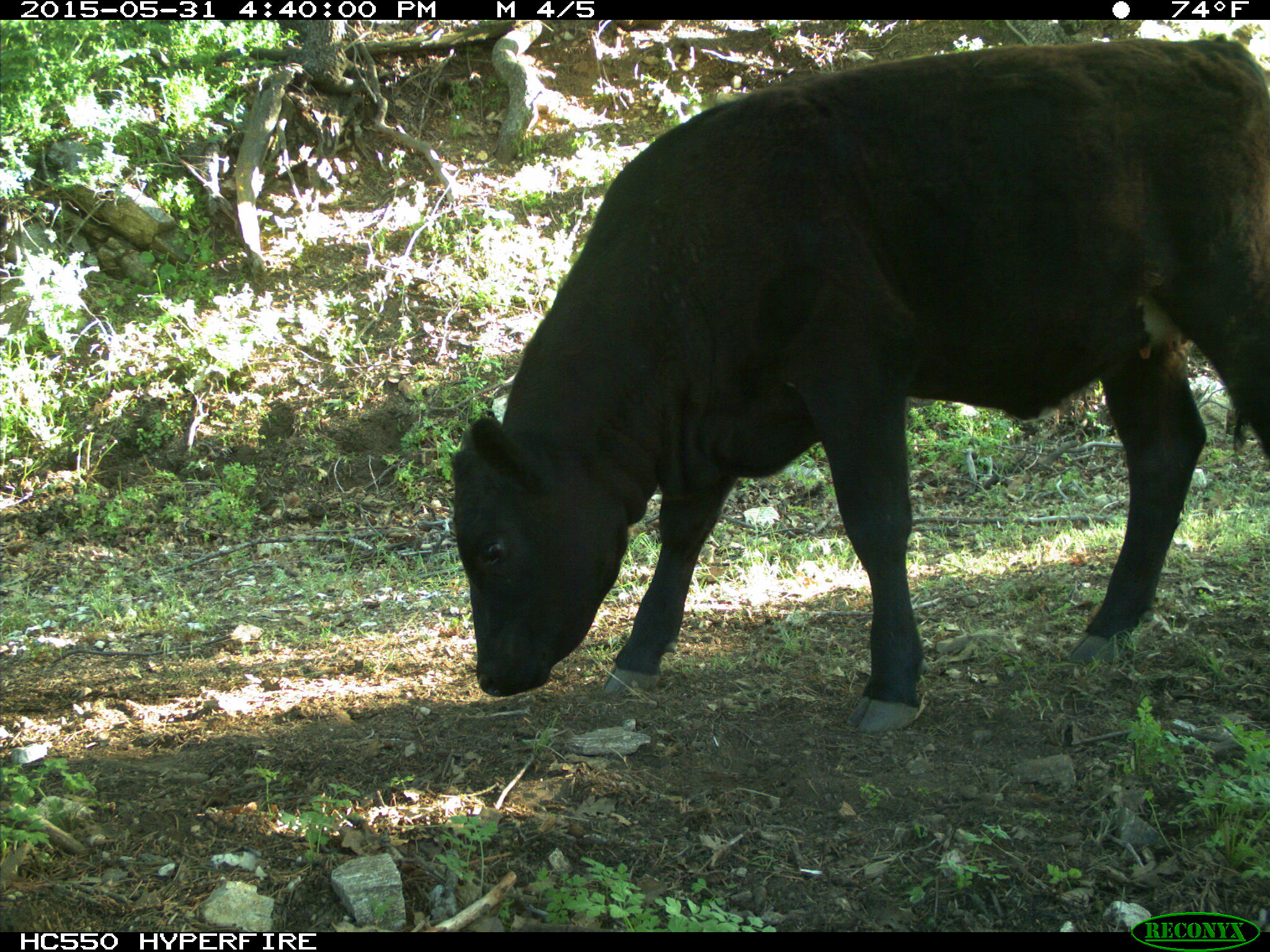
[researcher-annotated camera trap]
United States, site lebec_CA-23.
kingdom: Animalia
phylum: Chordata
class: Mammalia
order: Artiodactyla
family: Bovidae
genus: Bos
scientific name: Bos taurus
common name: domestic cow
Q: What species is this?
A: Bos taurus (domestic cow).